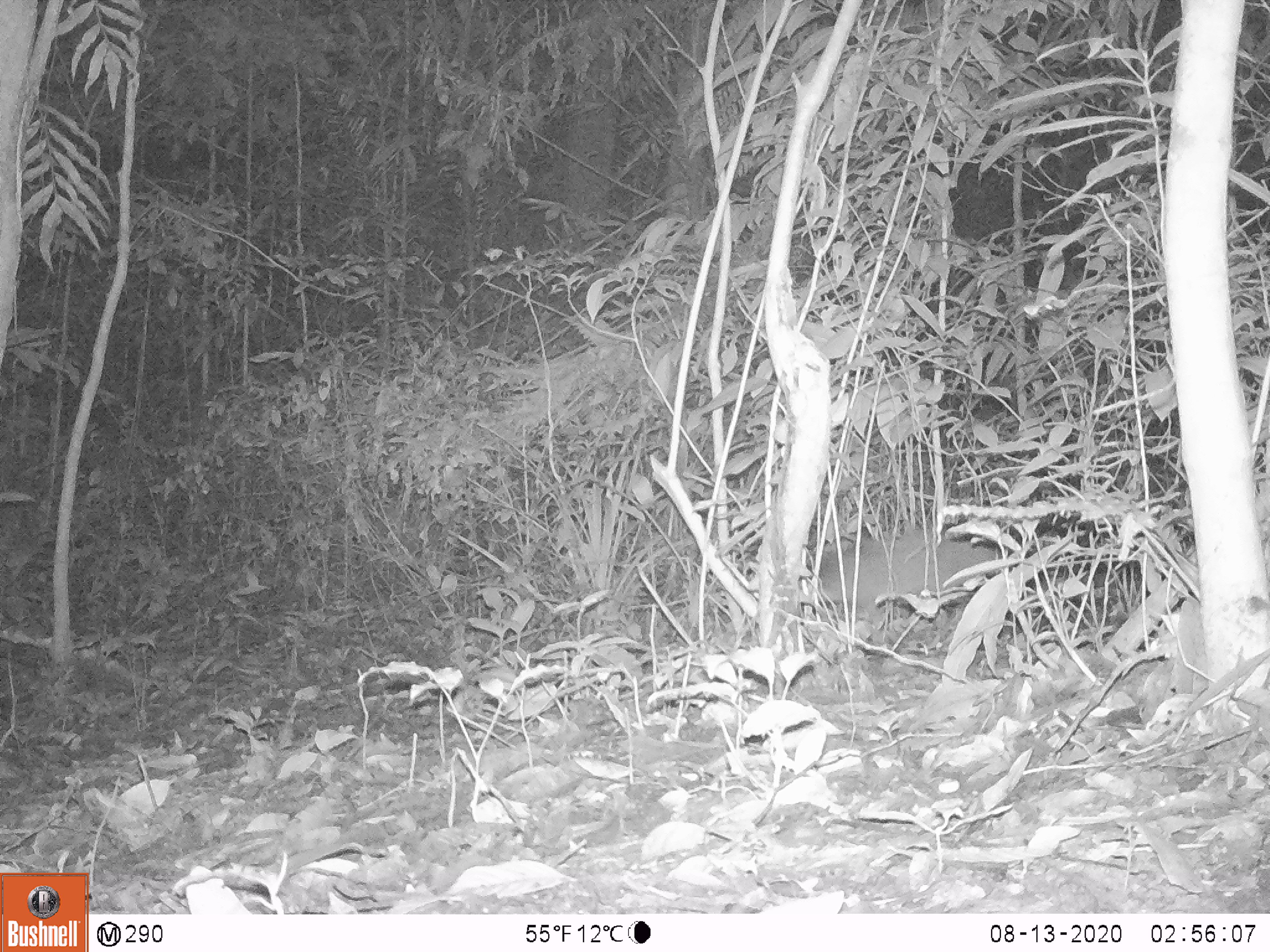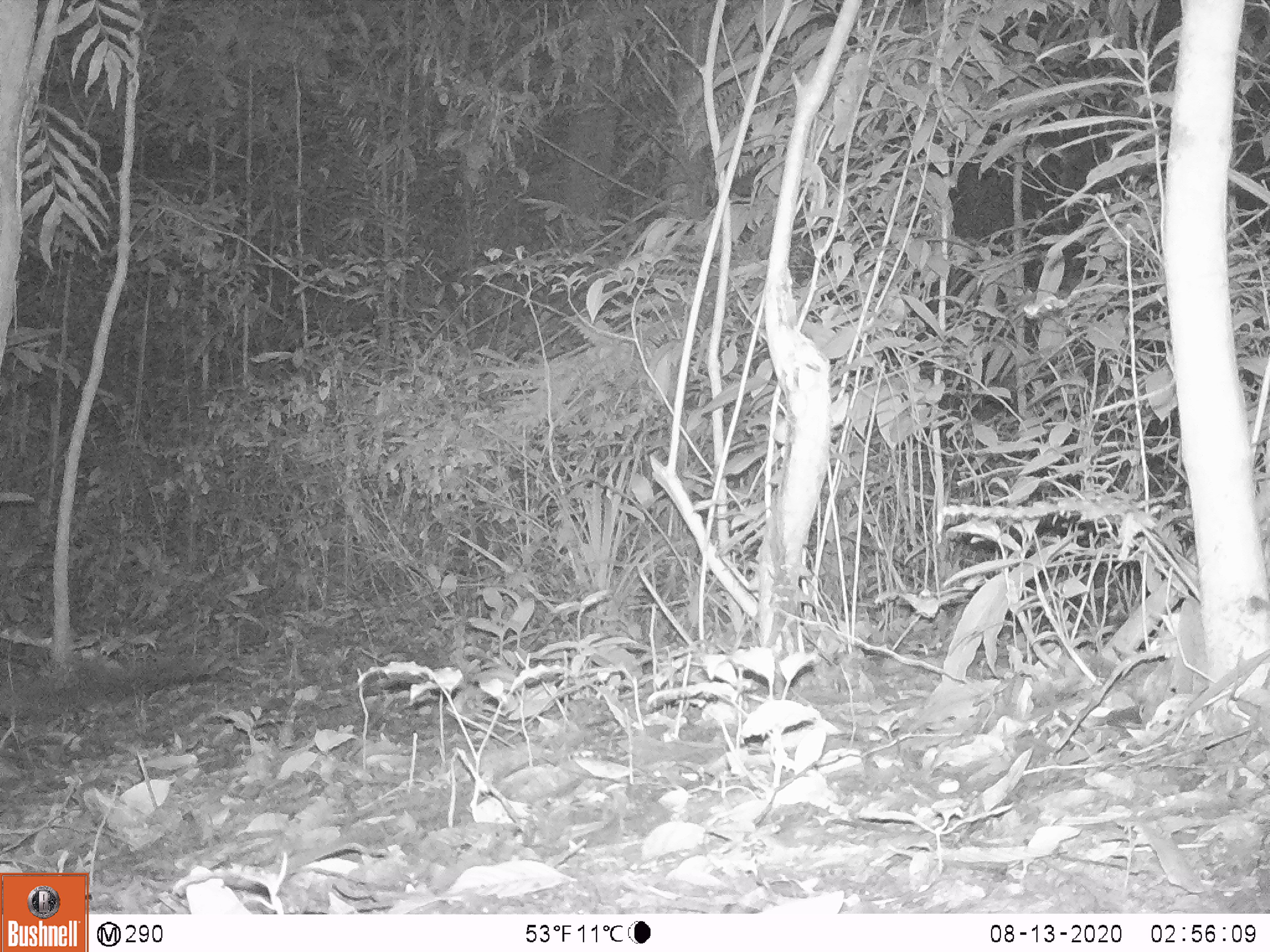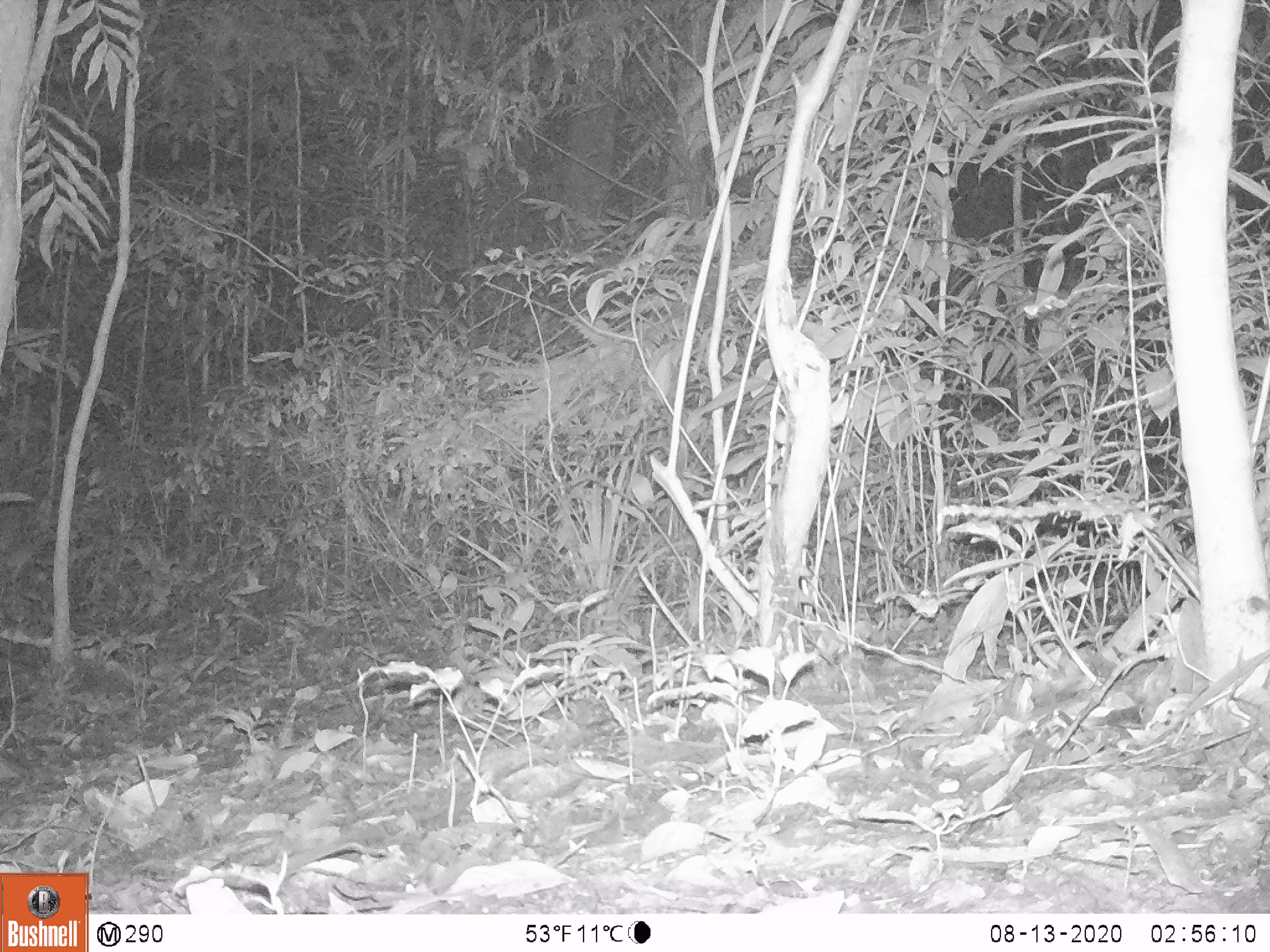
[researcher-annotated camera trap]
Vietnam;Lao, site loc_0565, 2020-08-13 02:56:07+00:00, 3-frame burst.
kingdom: Animalia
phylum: Chordata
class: Mammalia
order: Carnivora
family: Viverridae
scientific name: Paradoxurinae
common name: palm civet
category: unidentified palm civet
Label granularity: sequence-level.